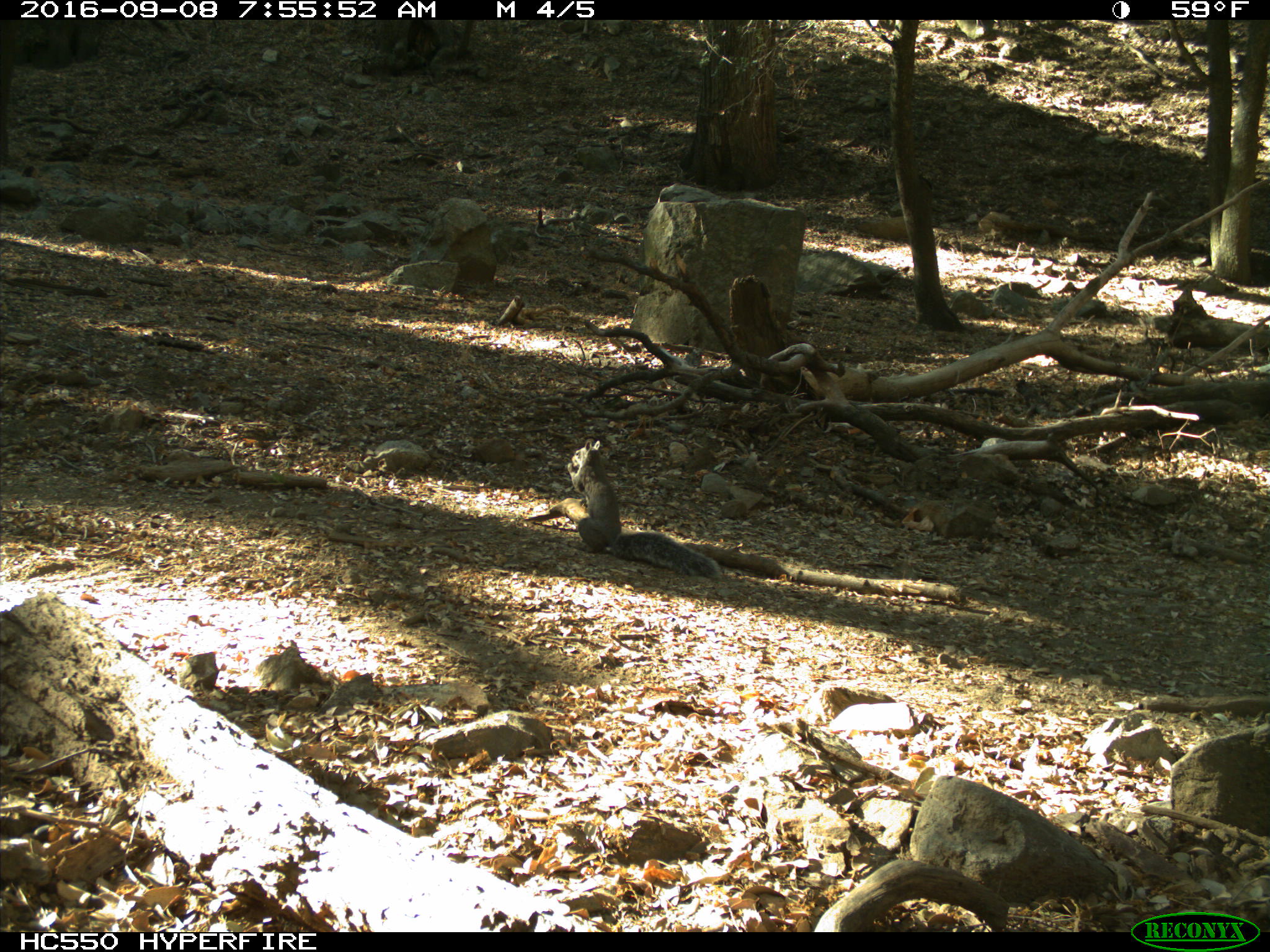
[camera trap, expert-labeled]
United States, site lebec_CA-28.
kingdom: Animalia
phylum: Chordata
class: Mammalia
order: Rodentia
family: Sciuridae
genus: Sciurus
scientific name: Sciurus carolinensis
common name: eastern gray squirrel